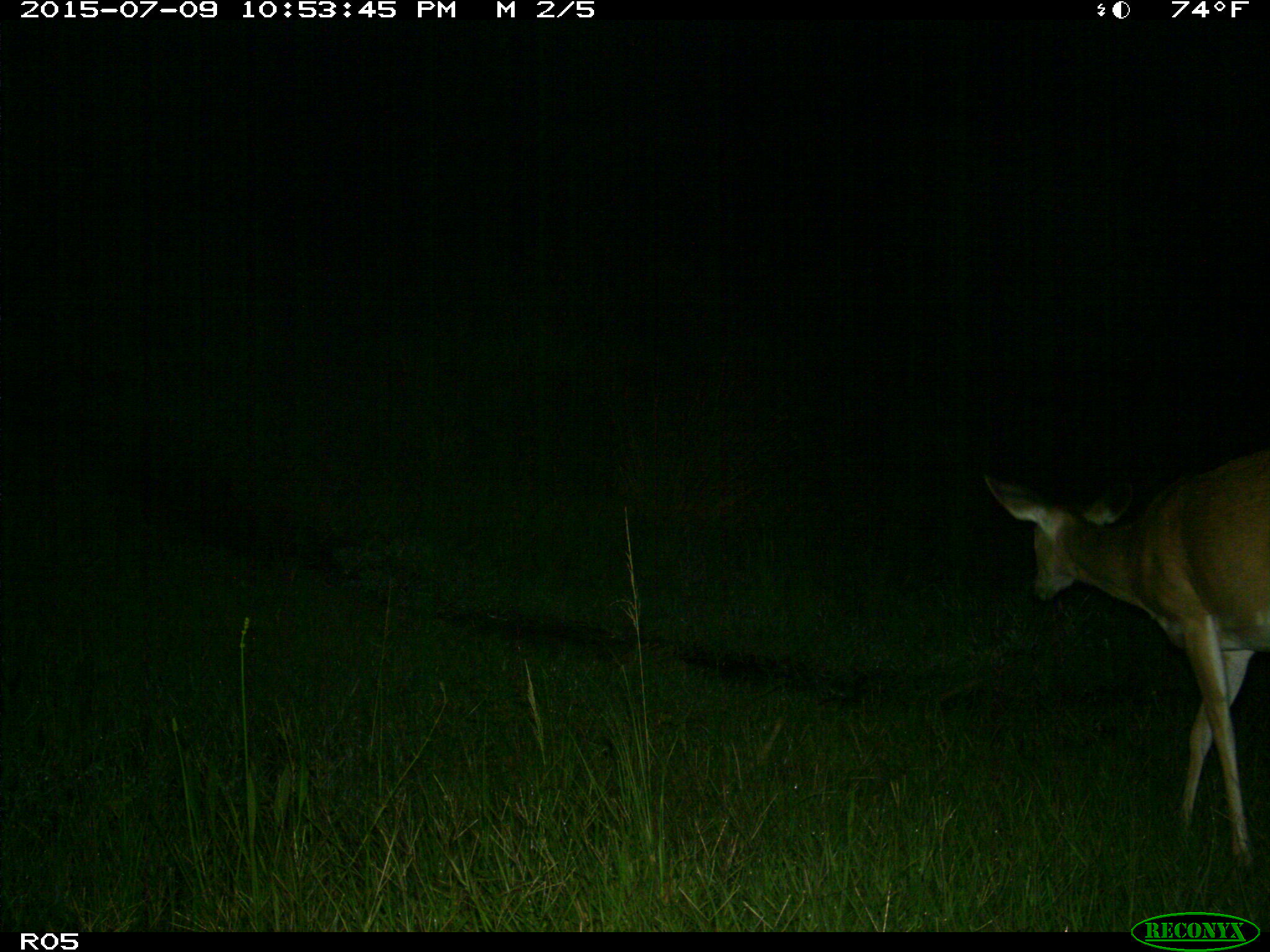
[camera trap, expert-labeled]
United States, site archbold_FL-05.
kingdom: Animalia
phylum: Chordata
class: Mammalia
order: Artiodactyla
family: Cervidae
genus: Odocoileus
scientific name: Odocoileus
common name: deer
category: unidentified deer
Unidentified deer (deer) (Odocoileus).